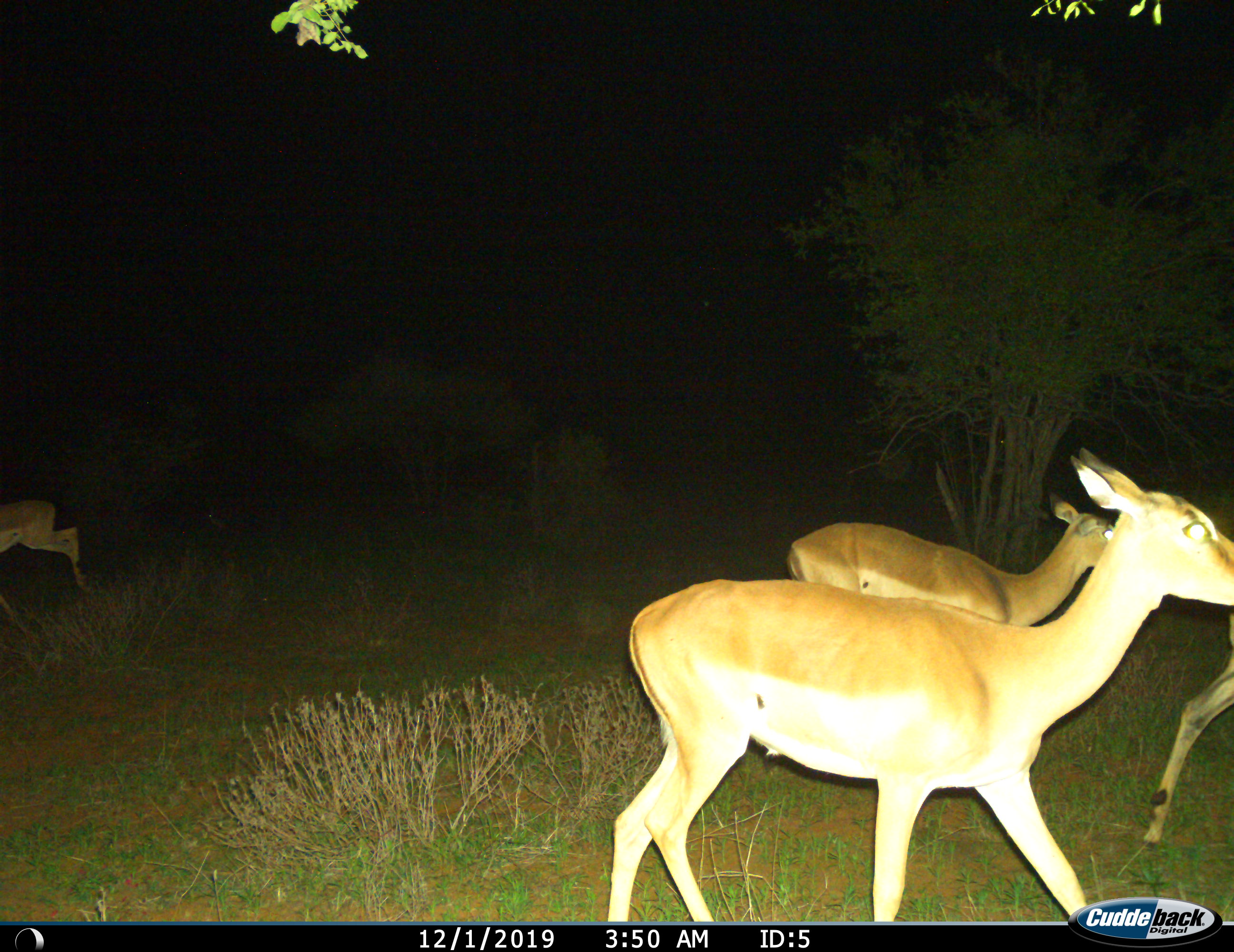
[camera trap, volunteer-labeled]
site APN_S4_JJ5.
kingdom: Animalia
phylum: Chordata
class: Mammalia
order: Artiodactyla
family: Bovidae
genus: Aepyceros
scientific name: Aepyceros melampus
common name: impala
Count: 4.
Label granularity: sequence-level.